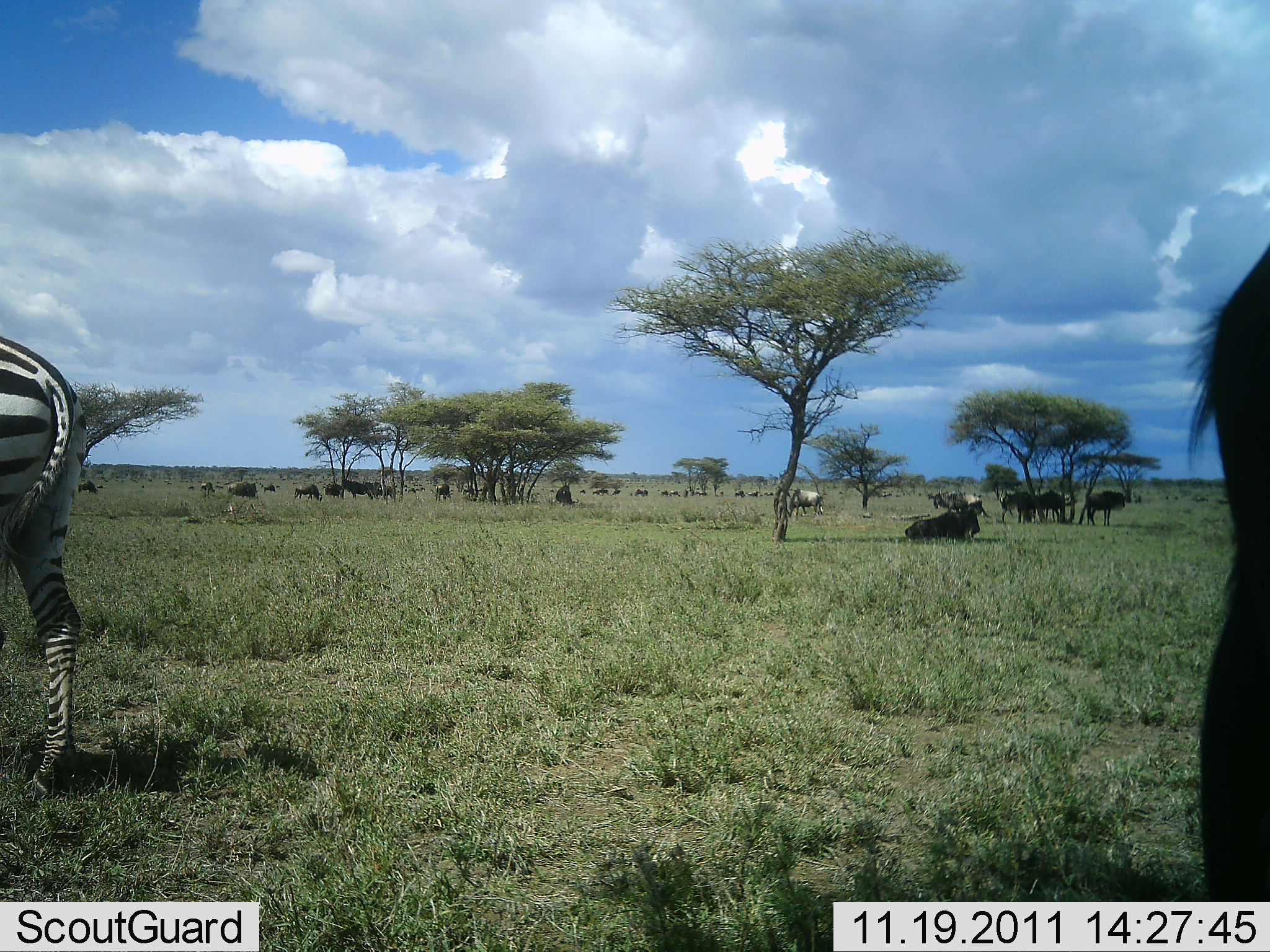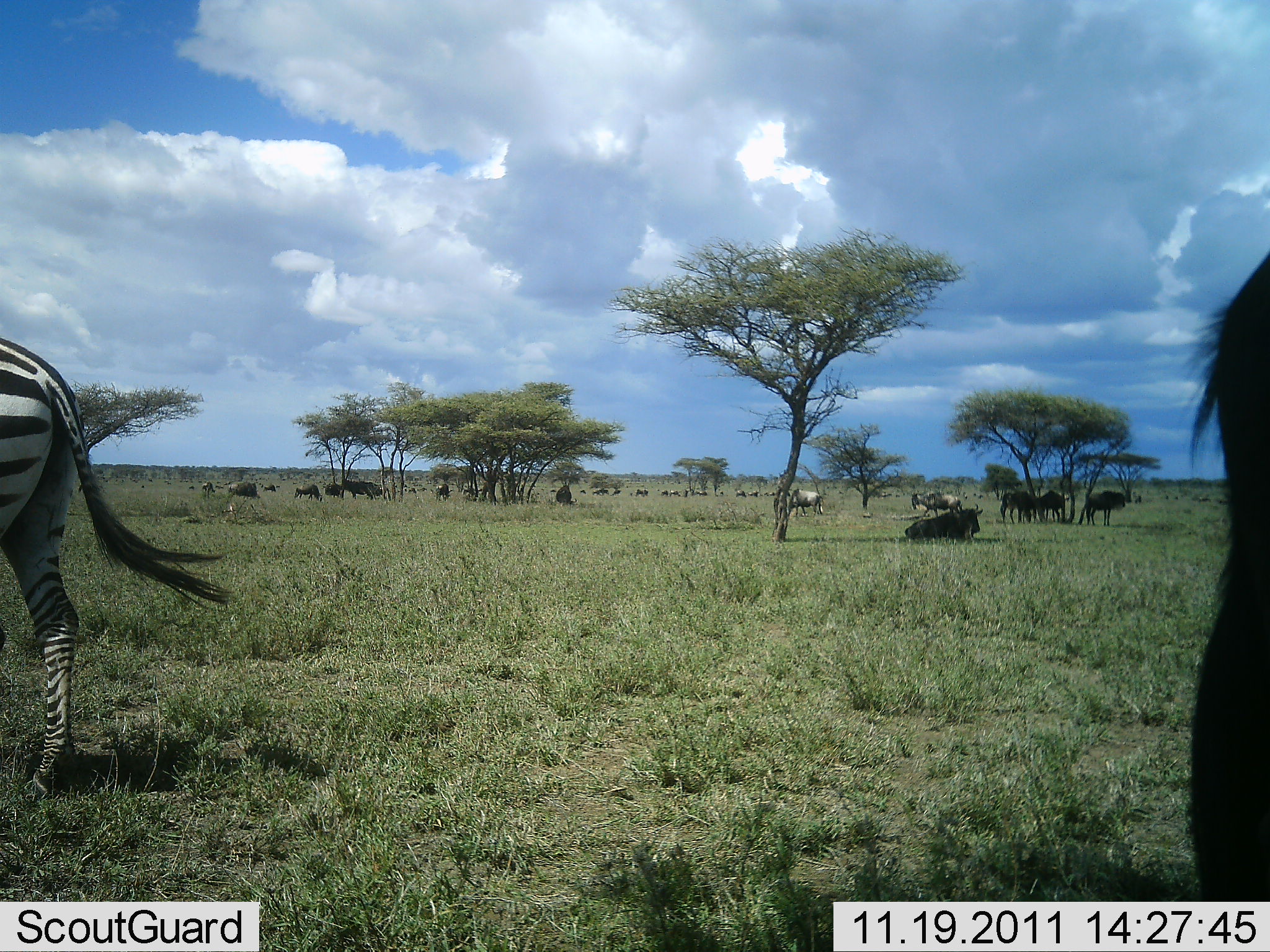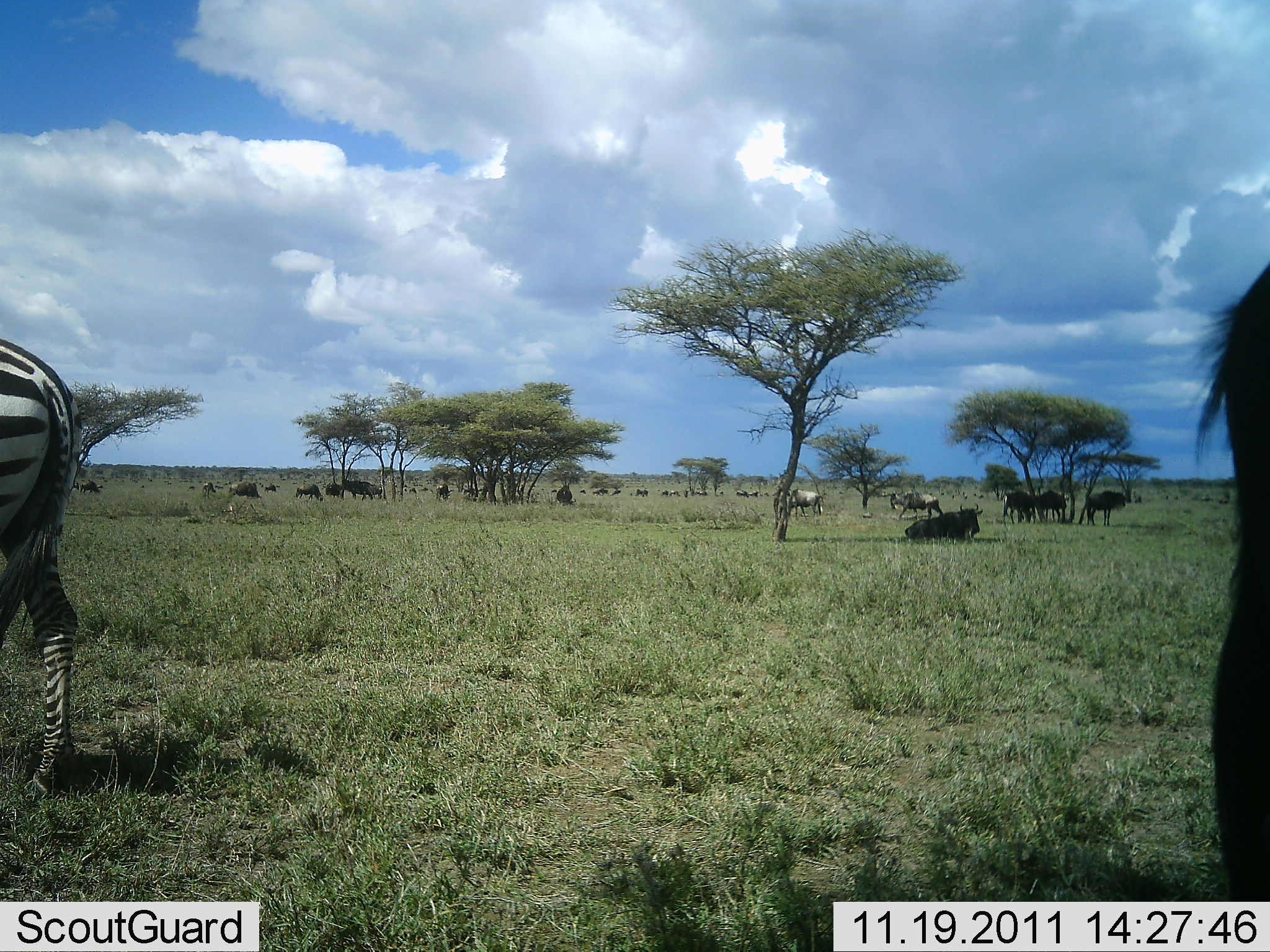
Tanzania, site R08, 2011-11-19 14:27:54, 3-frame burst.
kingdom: Animalia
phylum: Chordata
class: Mammalia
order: Artiodactyla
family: Bovidae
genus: Connochaetes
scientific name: Connochaetes taurinus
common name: blue wildebeest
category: wildebeest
Wildebeest (blue wildebeest) (Connochaetes taurinus), count 11-50. Behavior (volunteer vote fractions): standing 92%, resting 92%, moving 50%, interacting 8%. Young present (vote fraction): 0%. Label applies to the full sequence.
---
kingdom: Animalia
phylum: Chordata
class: Mammalia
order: Perissodactyla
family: Equidae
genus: Equus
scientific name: Equus quagga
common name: plains zebra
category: zebra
Zebra (plains zebra) (Equus quagga), count 1. Behavior (volunteer vote fractions): standing 86%, resting 0%, moving 21%, interacting 7%. Young present (vote fraction): 0%. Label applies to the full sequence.